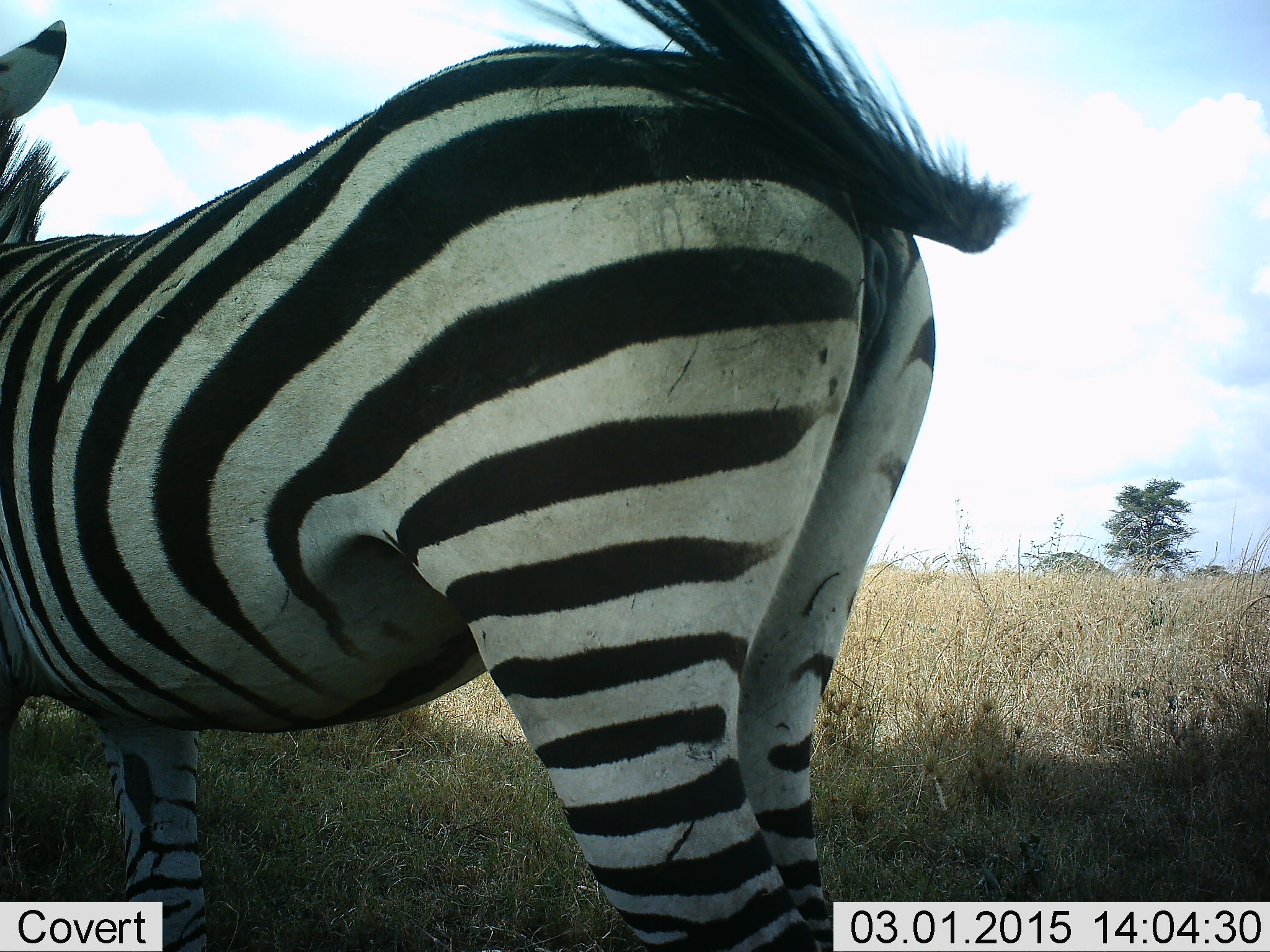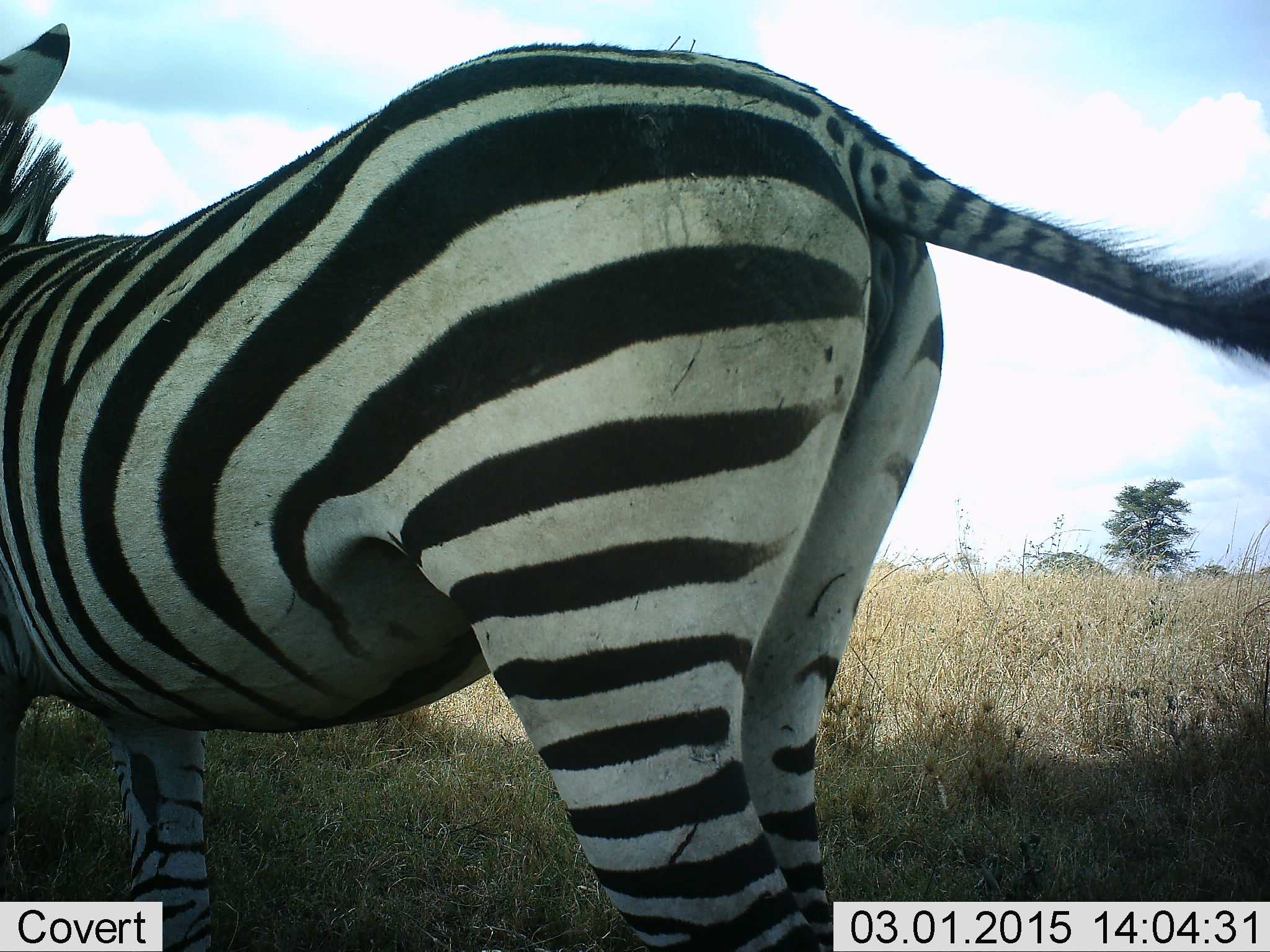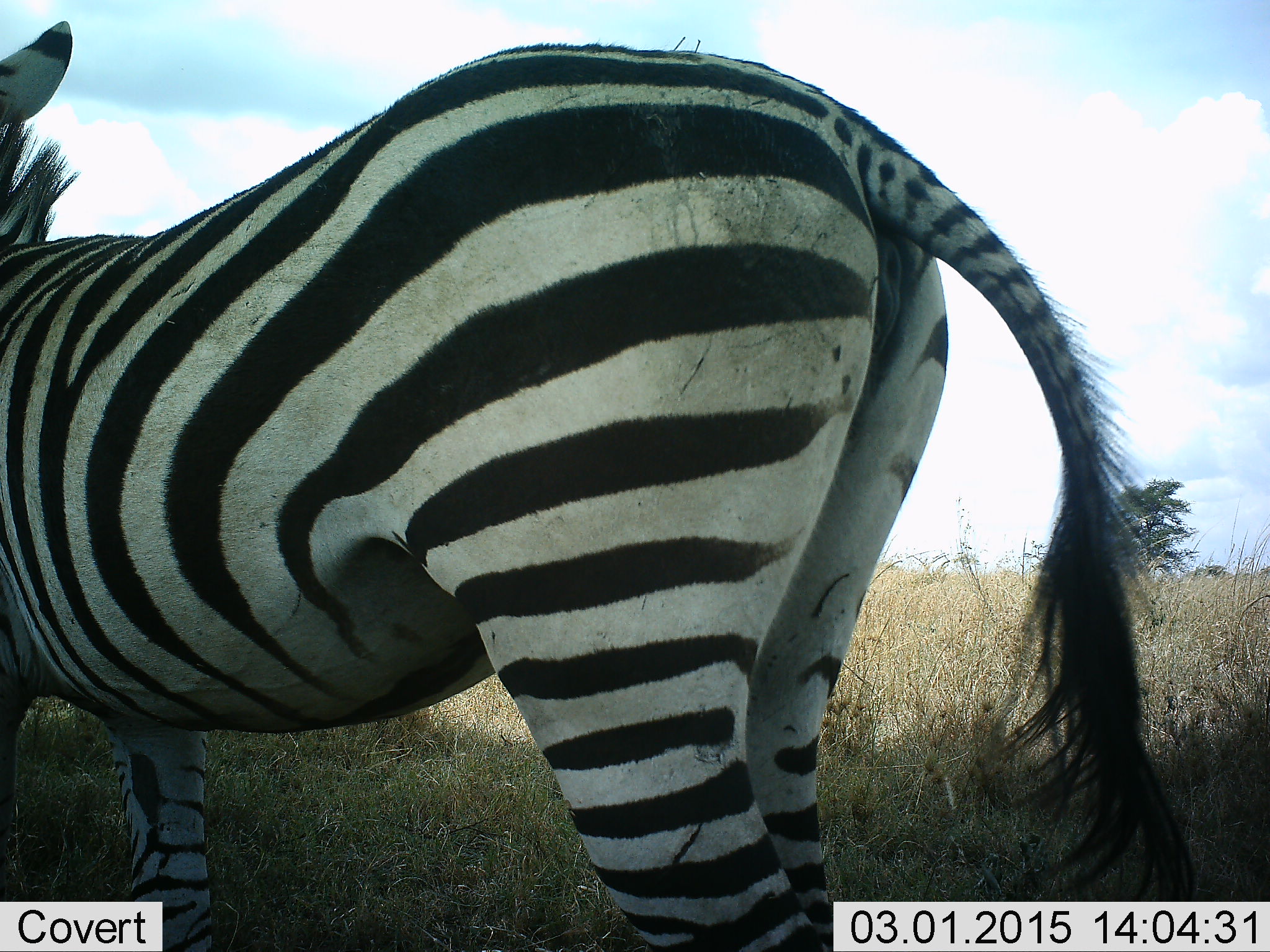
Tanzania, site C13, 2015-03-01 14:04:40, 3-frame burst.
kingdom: Animalia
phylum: Chordata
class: Mammalia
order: Perissodactyla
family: Equidae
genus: Equus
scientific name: Equus quagga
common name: plains zebra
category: zebra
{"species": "zebra (plains zebra) (Equus quagga)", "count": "1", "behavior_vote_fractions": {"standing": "90%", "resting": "0%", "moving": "0%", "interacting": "20%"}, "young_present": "0%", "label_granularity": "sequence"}